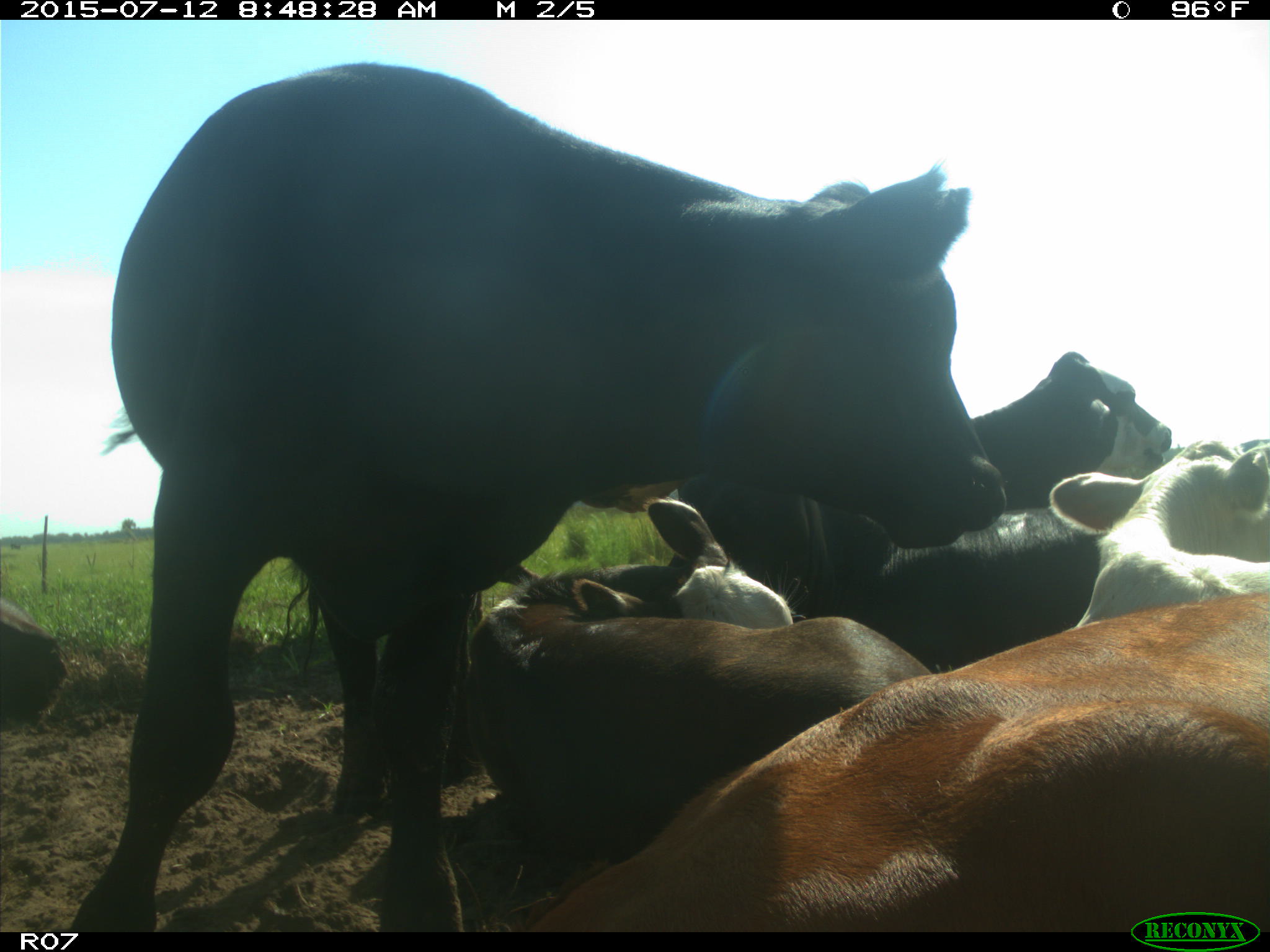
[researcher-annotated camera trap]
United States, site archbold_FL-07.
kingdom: Animalia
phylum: Chordata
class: Mammalia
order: Artiodactyla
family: Bovidae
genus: Bos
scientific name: Bos taurus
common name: domestic cow